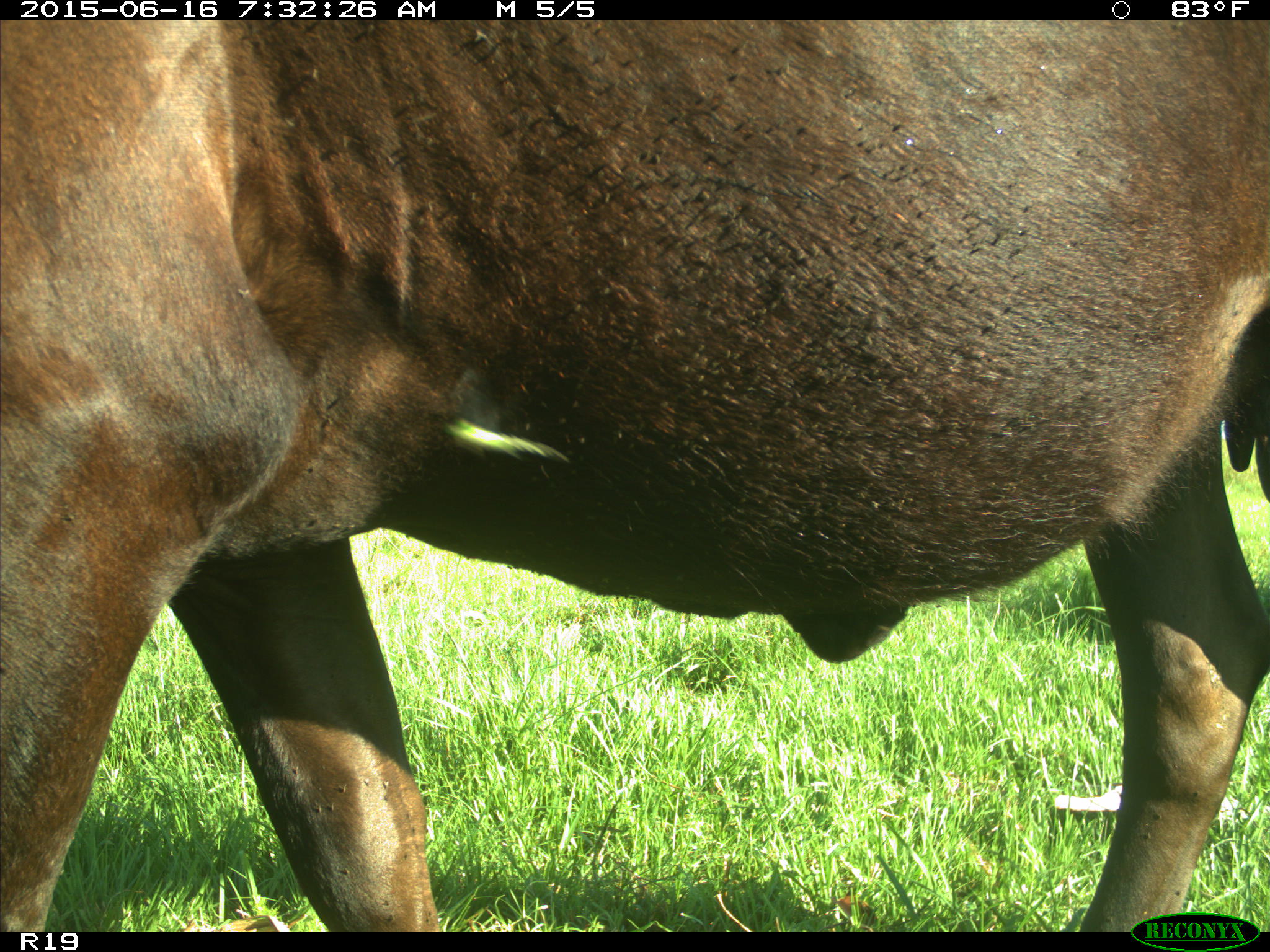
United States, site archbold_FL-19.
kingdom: Animalia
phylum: Chordata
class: Mammalia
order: Artiodactyla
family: Bovidae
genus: Bos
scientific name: Bos taurus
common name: domestic cow